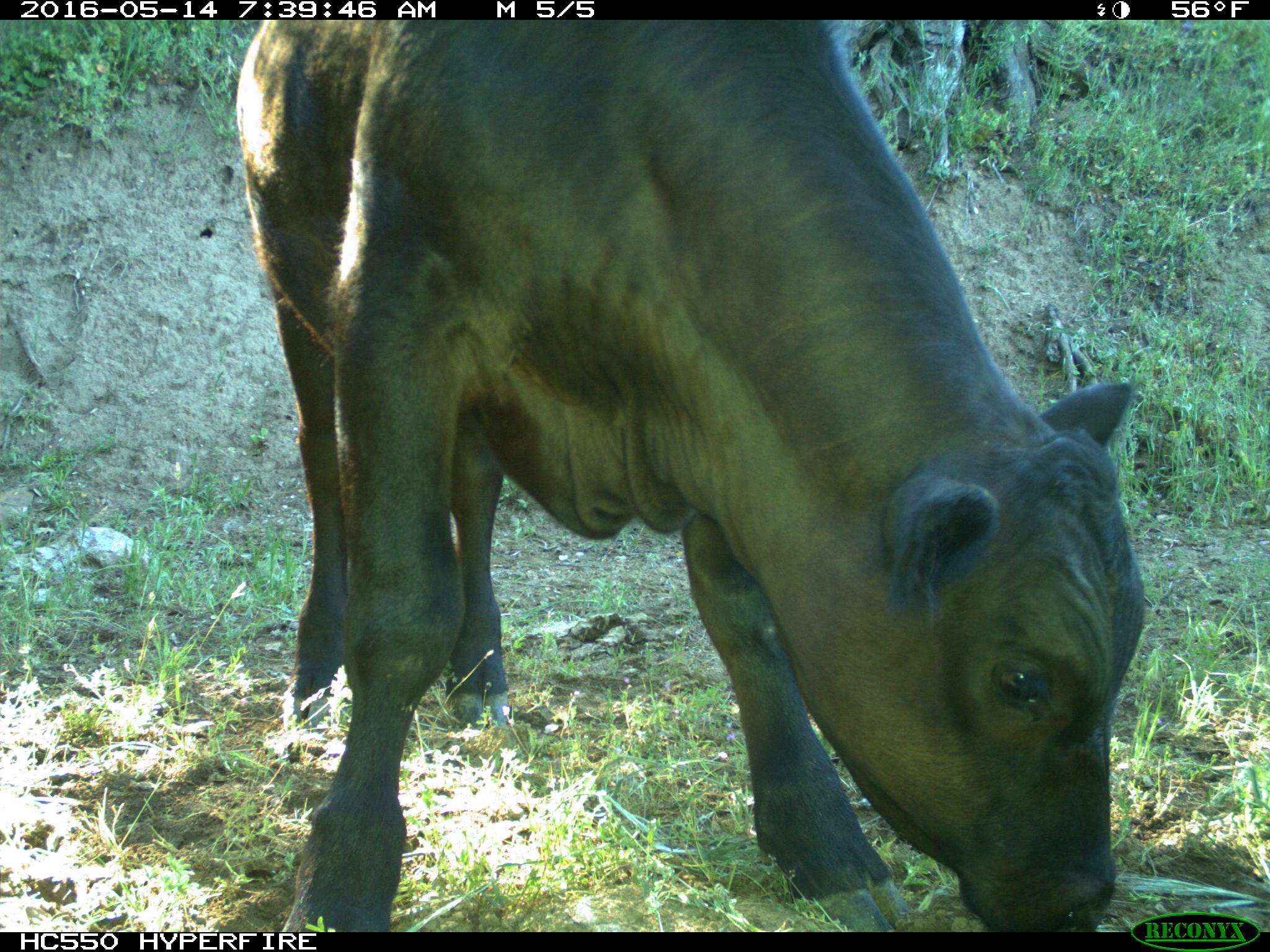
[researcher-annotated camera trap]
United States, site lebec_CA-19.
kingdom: Animalia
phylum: Chordata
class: Mammalia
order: Artiodactyla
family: Bovidae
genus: Bos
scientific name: Bos taurus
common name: domestic cow